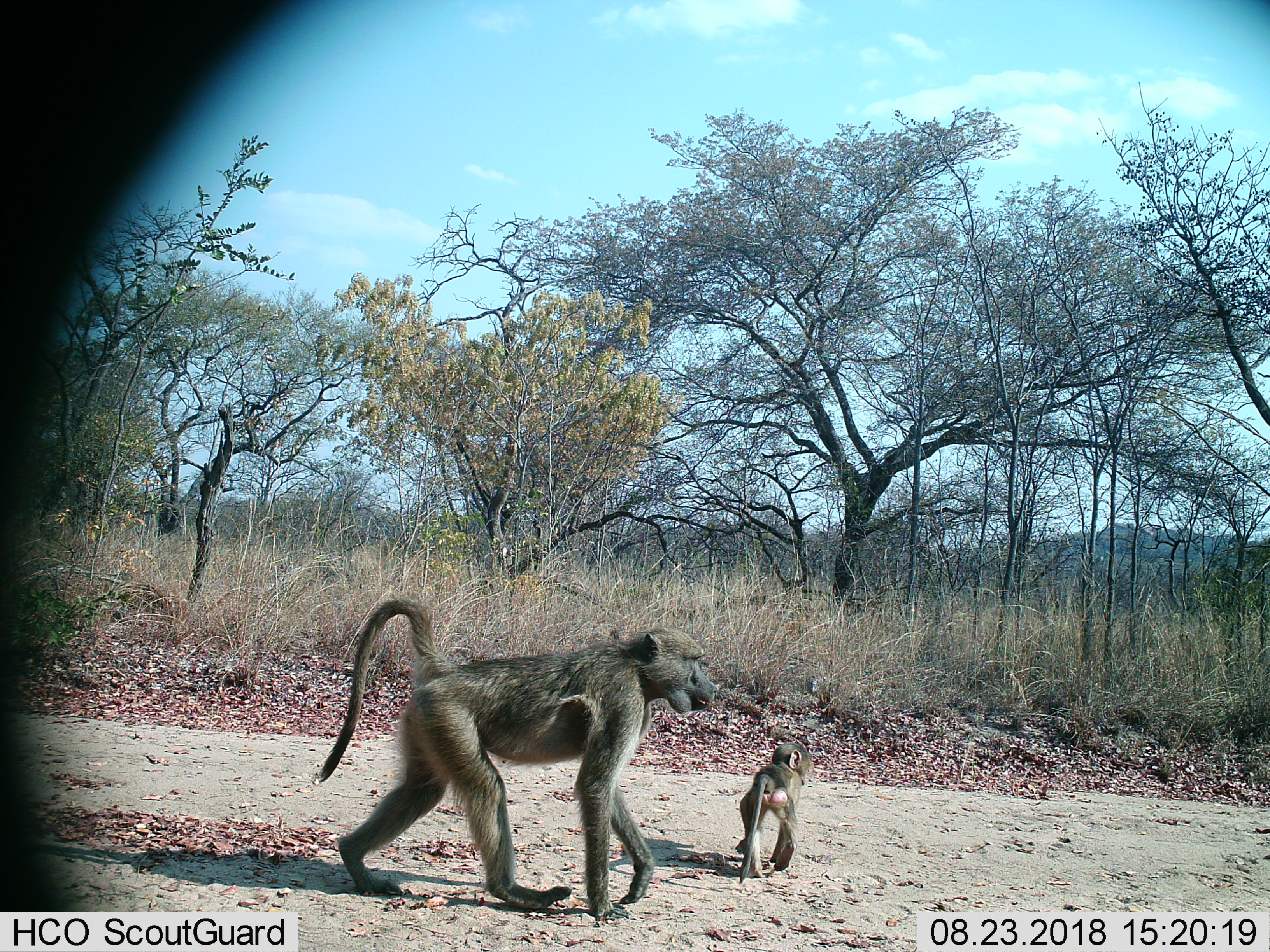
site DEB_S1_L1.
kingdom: Animalia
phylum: Chordata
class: Mammalia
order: Primates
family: Cercopithecidae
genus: Papio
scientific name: Papio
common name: baboon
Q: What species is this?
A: Baboon (Papio).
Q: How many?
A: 2.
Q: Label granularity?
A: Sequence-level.